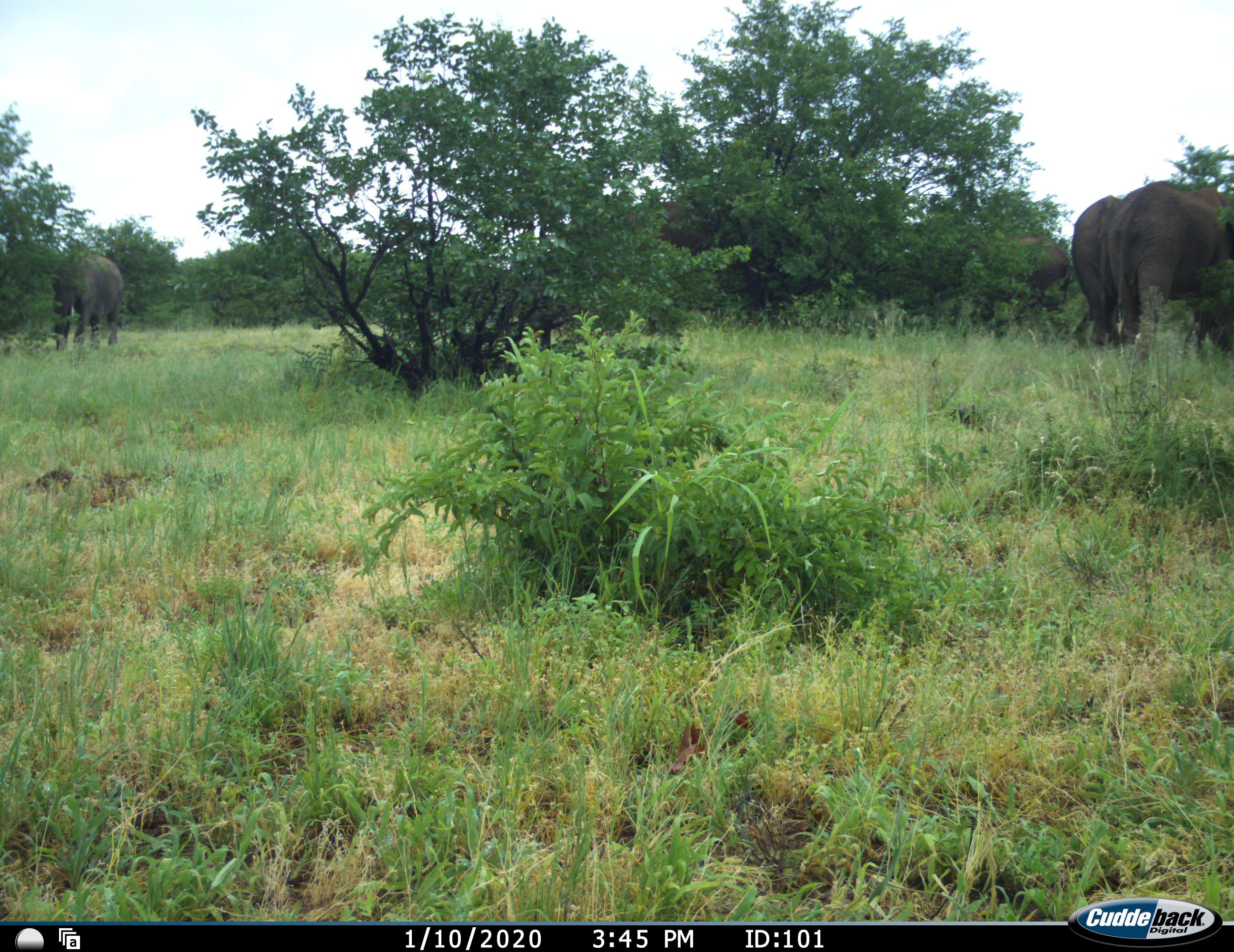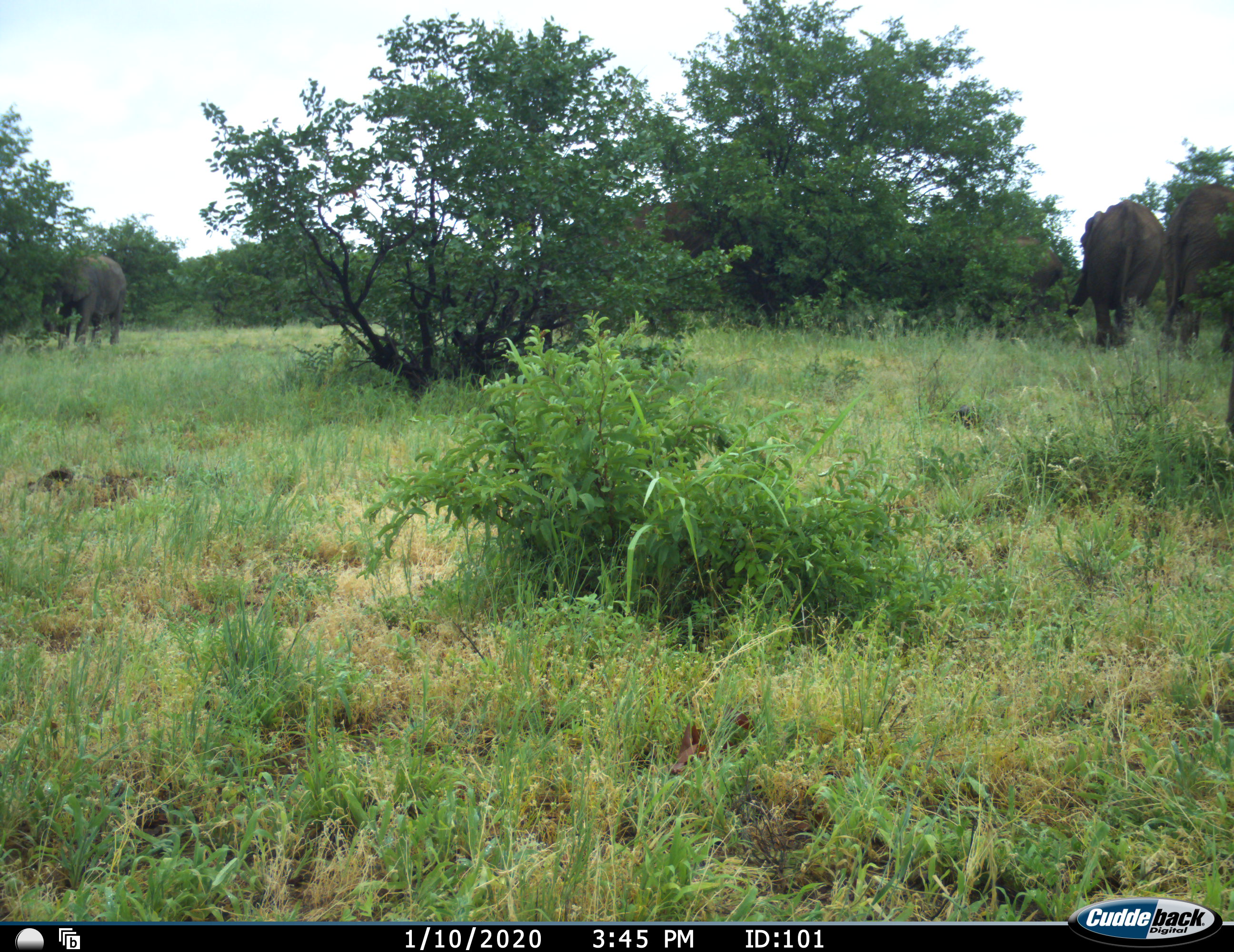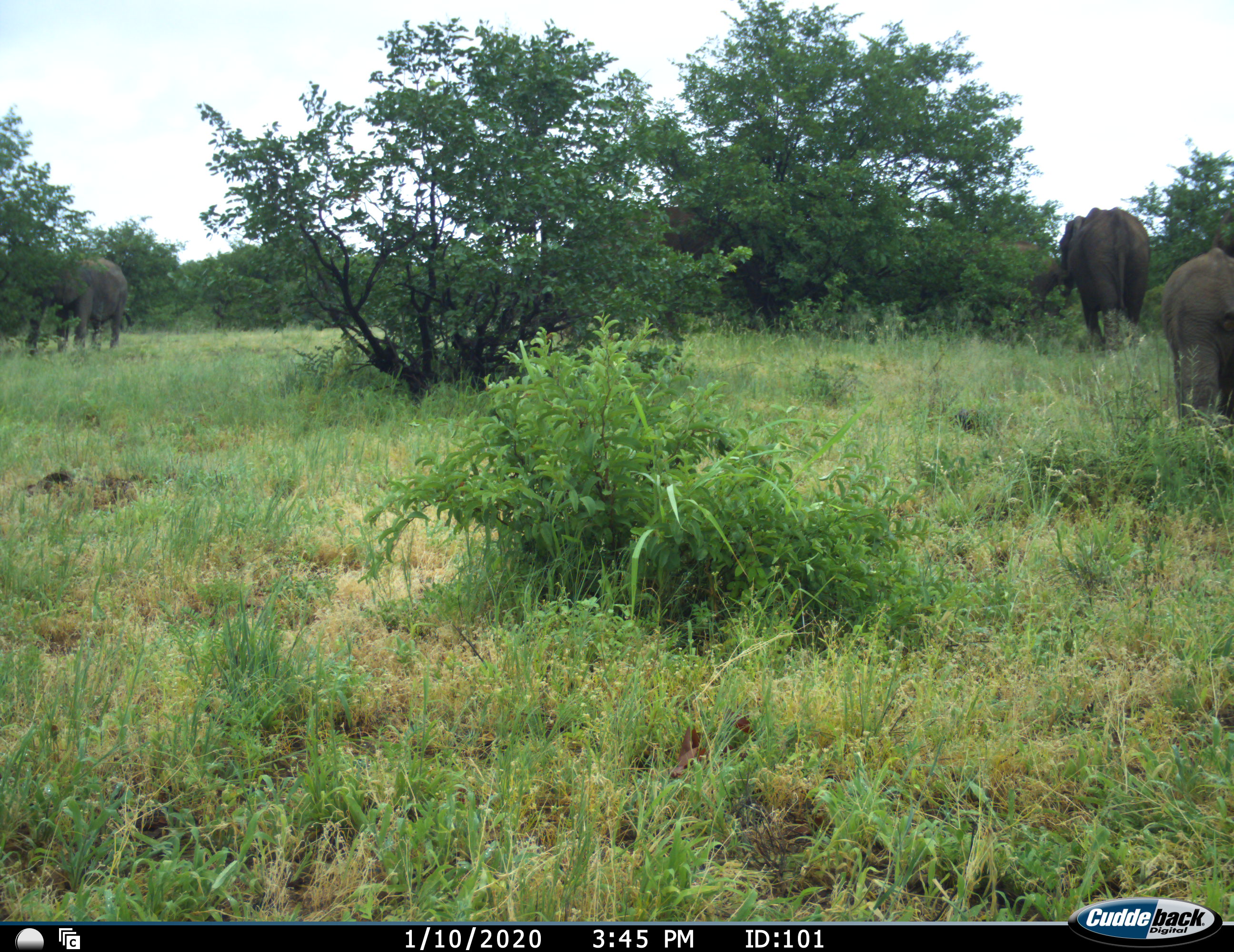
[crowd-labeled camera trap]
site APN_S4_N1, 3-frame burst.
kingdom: Animalia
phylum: Chordata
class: Mammalia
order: Proboscidea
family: Elephantidae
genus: Loxodonta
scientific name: Loxodonta africana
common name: african bush elephant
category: elephant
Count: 3.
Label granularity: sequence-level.